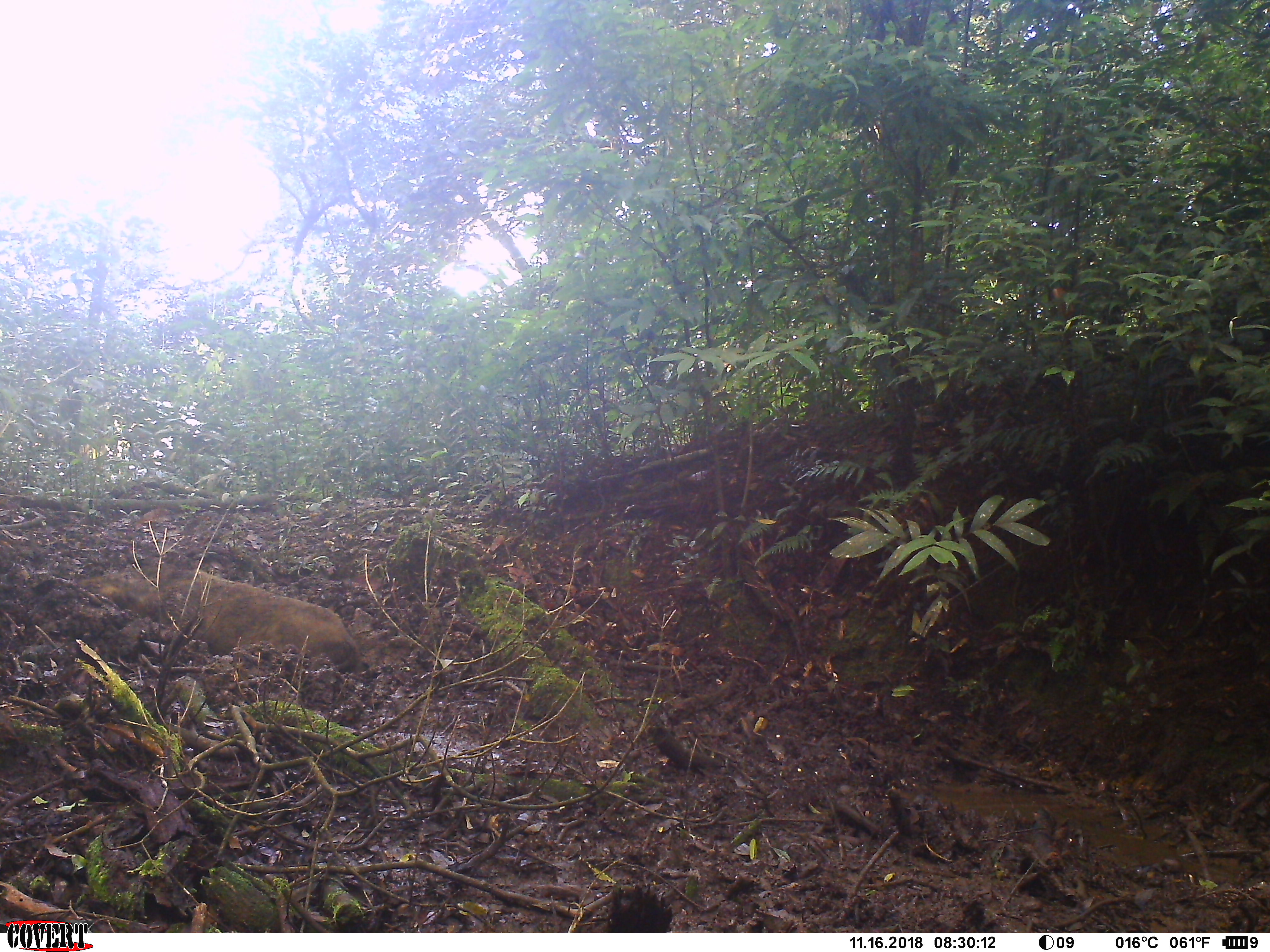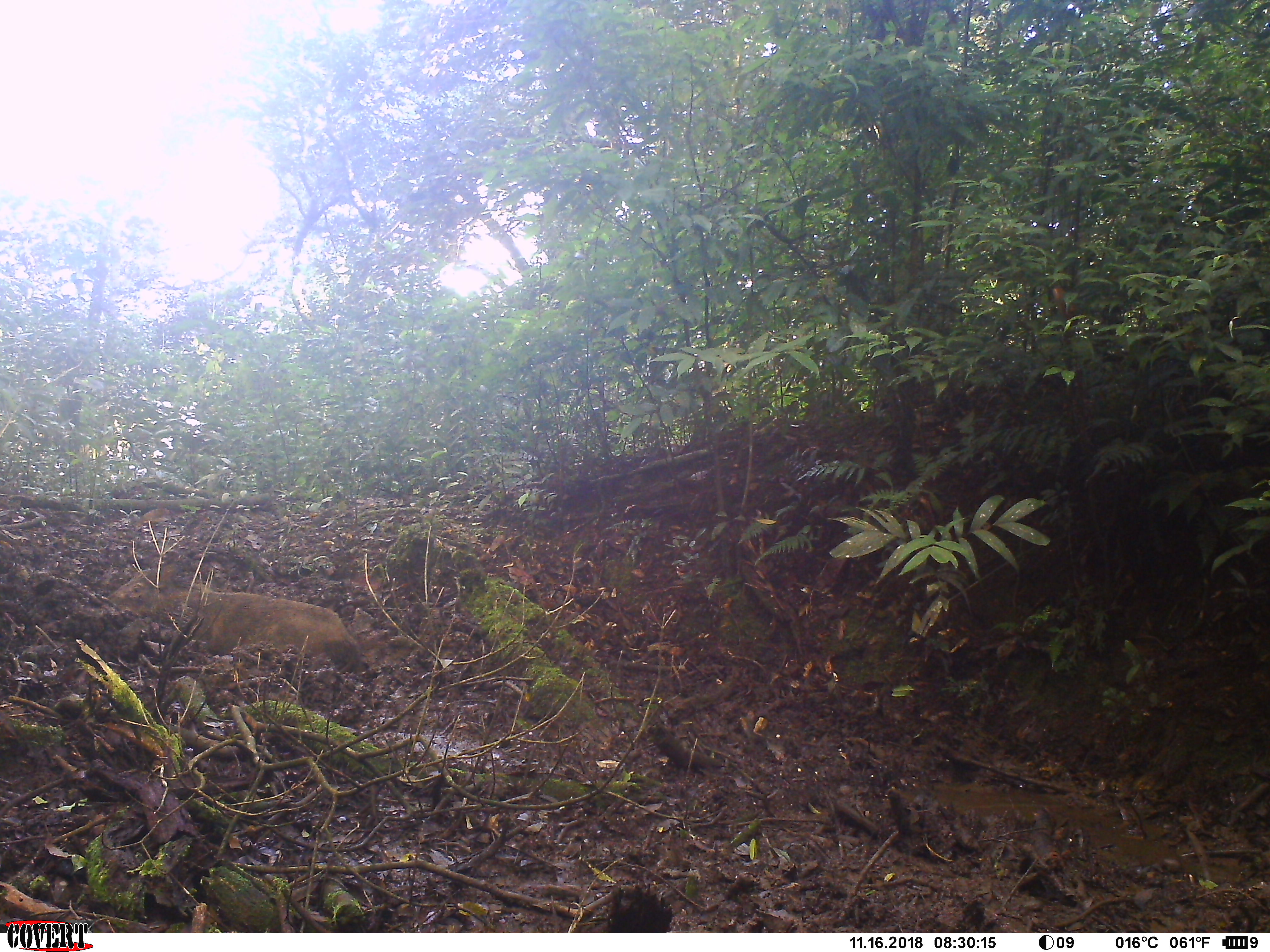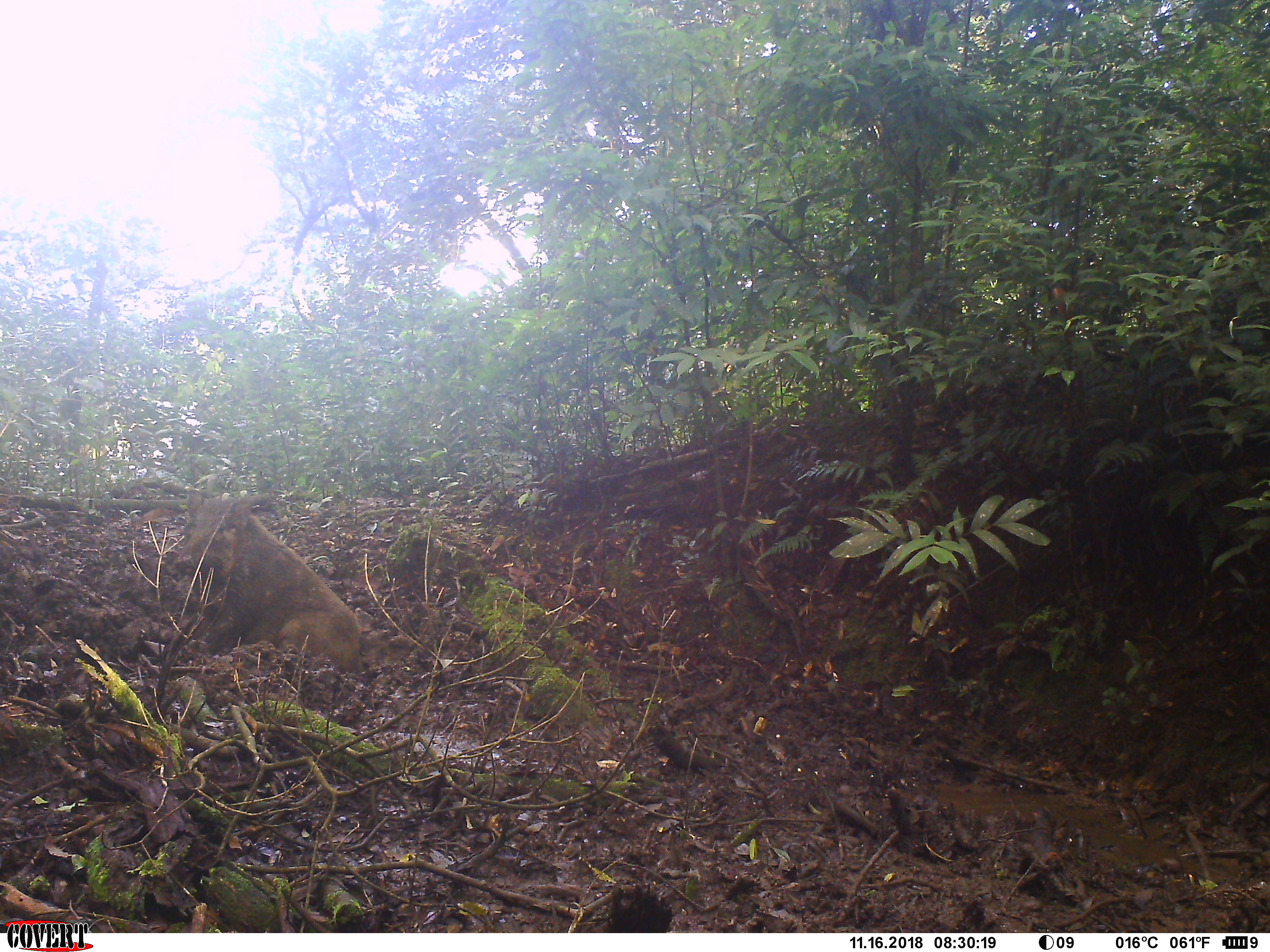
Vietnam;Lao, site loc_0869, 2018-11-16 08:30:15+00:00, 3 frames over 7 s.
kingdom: Animalia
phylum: Chordata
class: Mammalia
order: Artiodactyla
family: Suidae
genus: Sus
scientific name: Sus scrofa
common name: eurasian wild pig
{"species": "eurasian wild pig (Sus scrofa)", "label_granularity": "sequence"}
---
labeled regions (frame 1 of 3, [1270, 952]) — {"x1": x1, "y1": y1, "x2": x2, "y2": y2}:
eurasian wild pig: {"x1": 79, "y1": 562, "x2": 360, "y2": 673}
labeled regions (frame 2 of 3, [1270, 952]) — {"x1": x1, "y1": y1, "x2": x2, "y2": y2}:
eurasian wild pig: {"x1": 106, "y1": 563, "x2": 361, "y2": 674}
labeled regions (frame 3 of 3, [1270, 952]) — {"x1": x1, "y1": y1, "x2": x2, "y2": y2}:
eurasian wild pig: {"x1": 157, "y1": 488, "x2": 363, "y2": 675}